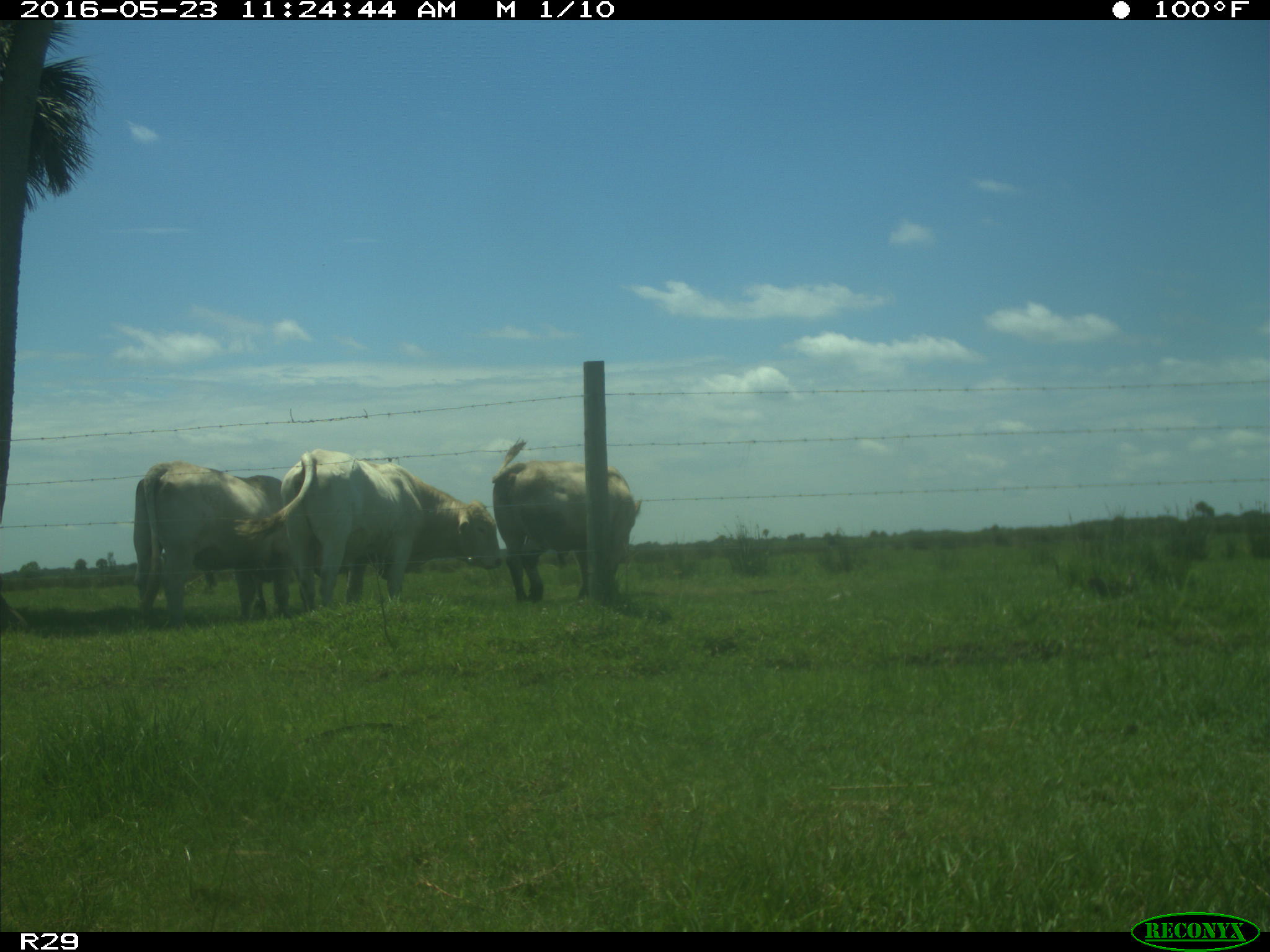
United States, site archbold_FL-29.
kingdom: Animalia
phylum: Chordata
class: Mammalia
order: Artiodactyla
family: Bovidae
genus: Bos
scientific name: Bos taurus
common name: domestic cow